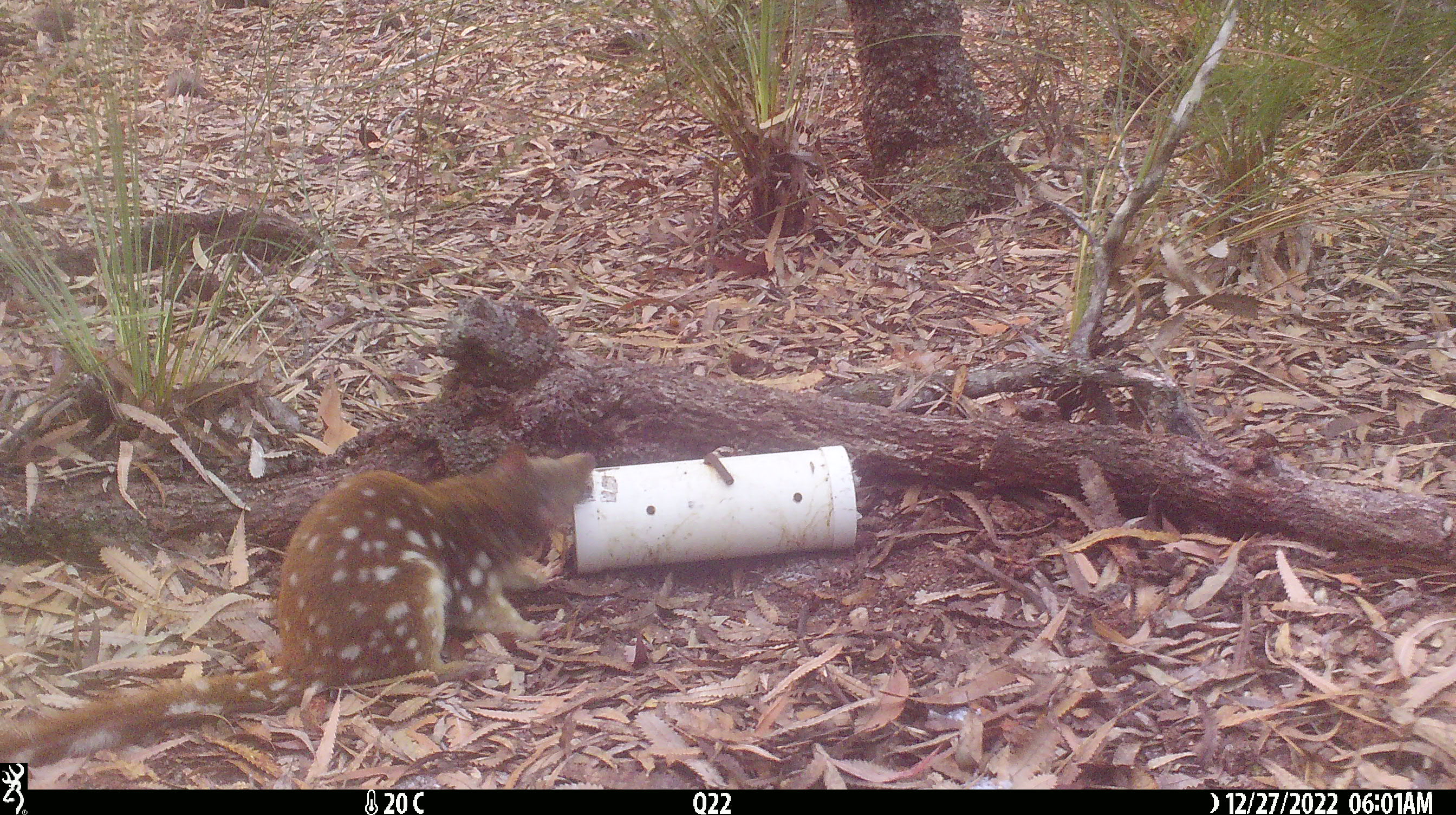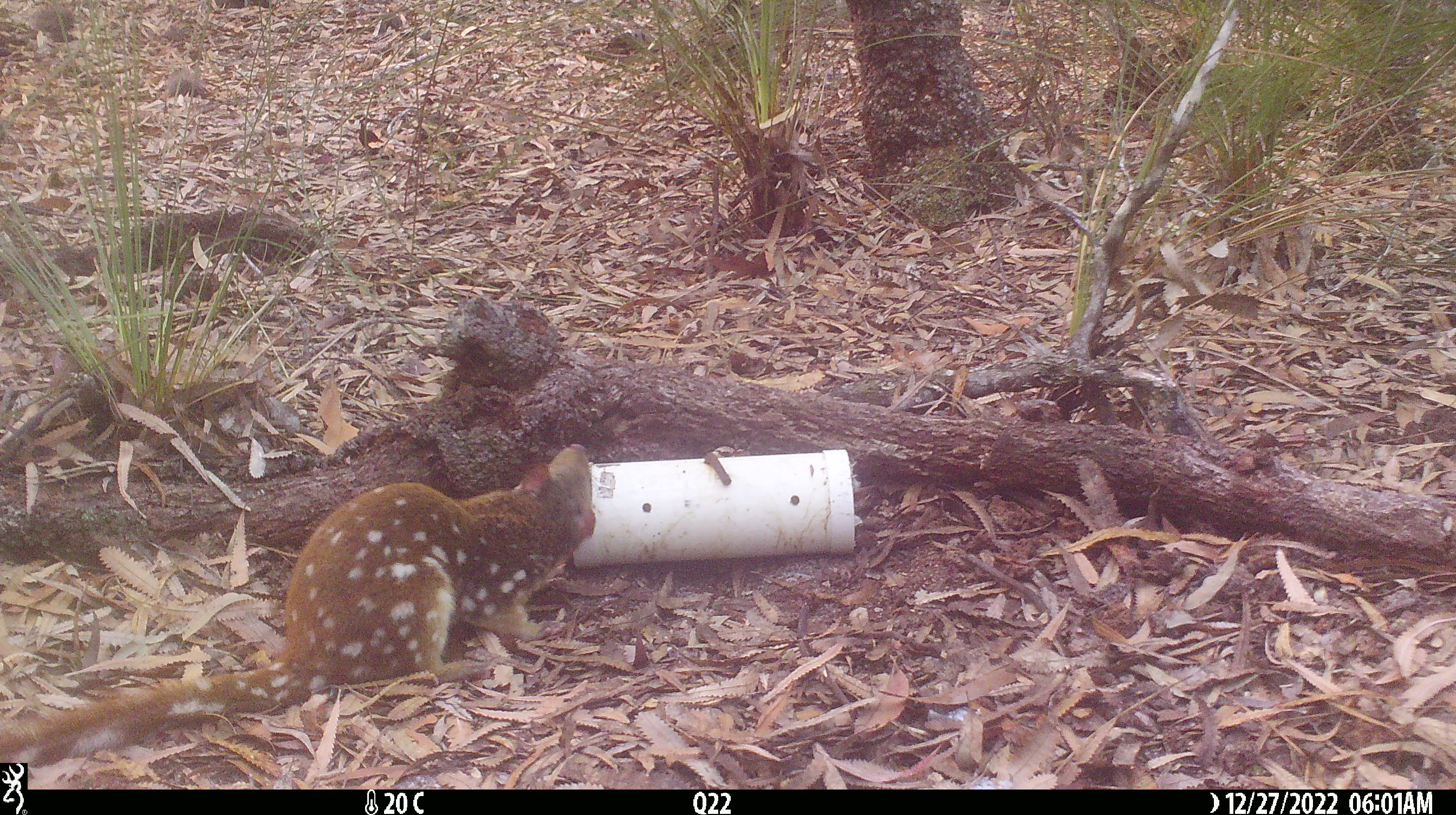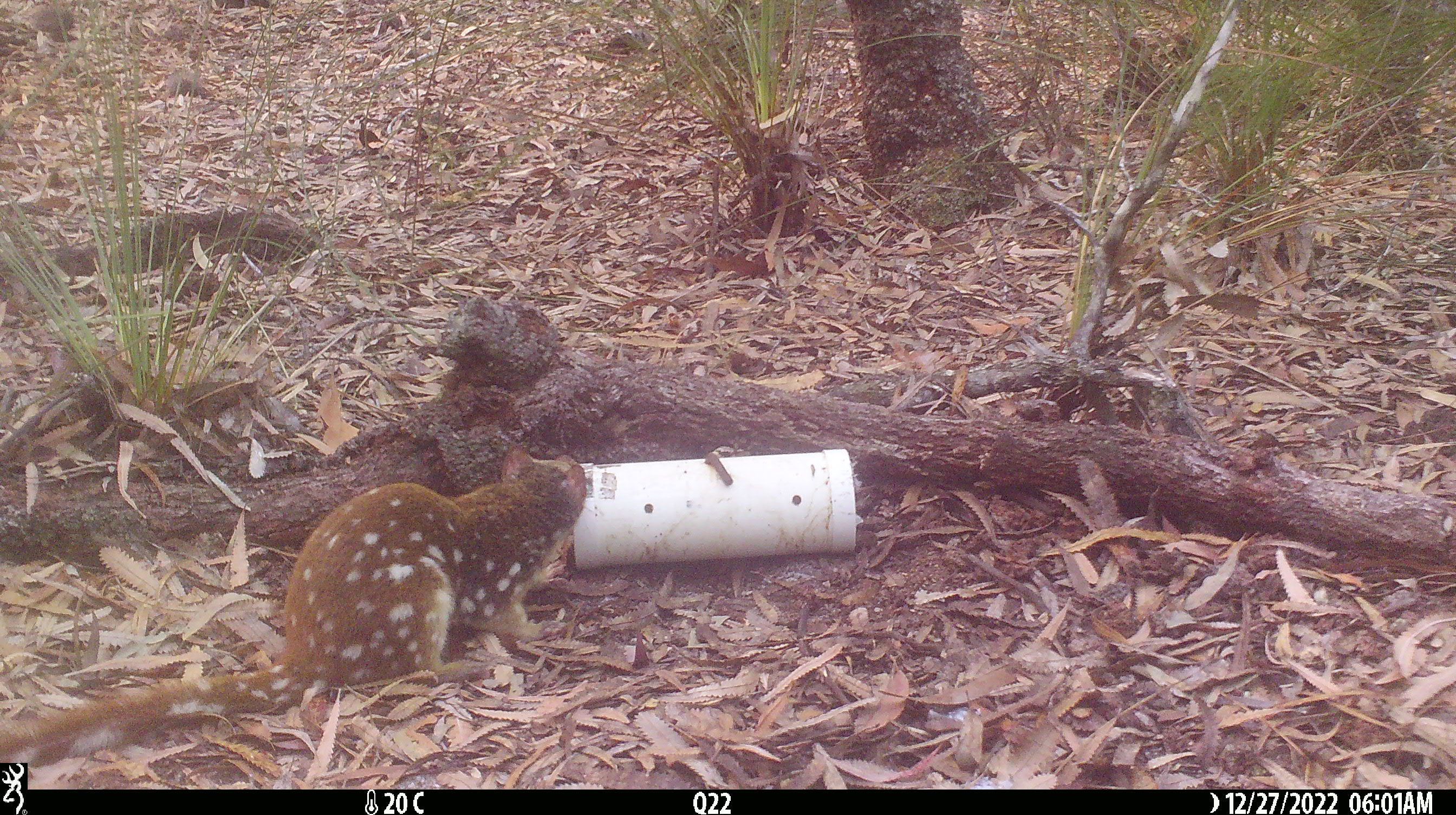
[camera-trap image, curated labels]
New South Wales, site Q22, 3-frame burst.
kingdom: Animalia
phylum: Chordata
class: Mammalia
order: Dasyuromorphia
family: Dasyuridae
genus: Dasyurus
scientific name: Dasyurus maculatus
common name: spotted-tailed quoll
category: quoll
Quoll (spotted-tailed quoll) (Dasyurus maculatus).